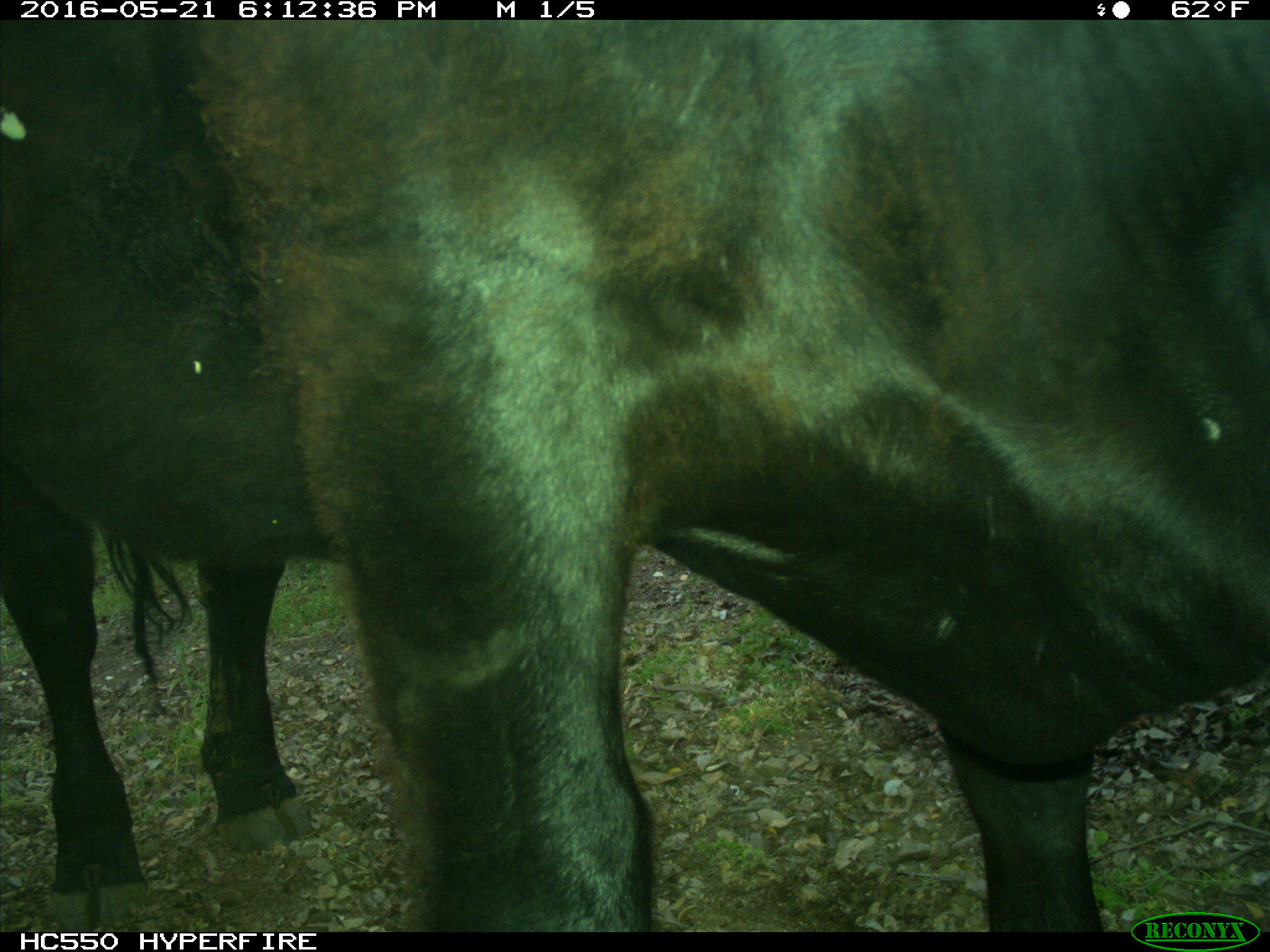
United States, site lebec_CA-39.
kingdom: Animalia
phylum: Chordata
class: Mammalia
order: Artiodactyla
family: Bovidae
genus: Bos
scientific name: Bos taurus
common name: domestic cow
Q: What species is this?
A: Bos taurus (domestic cow).